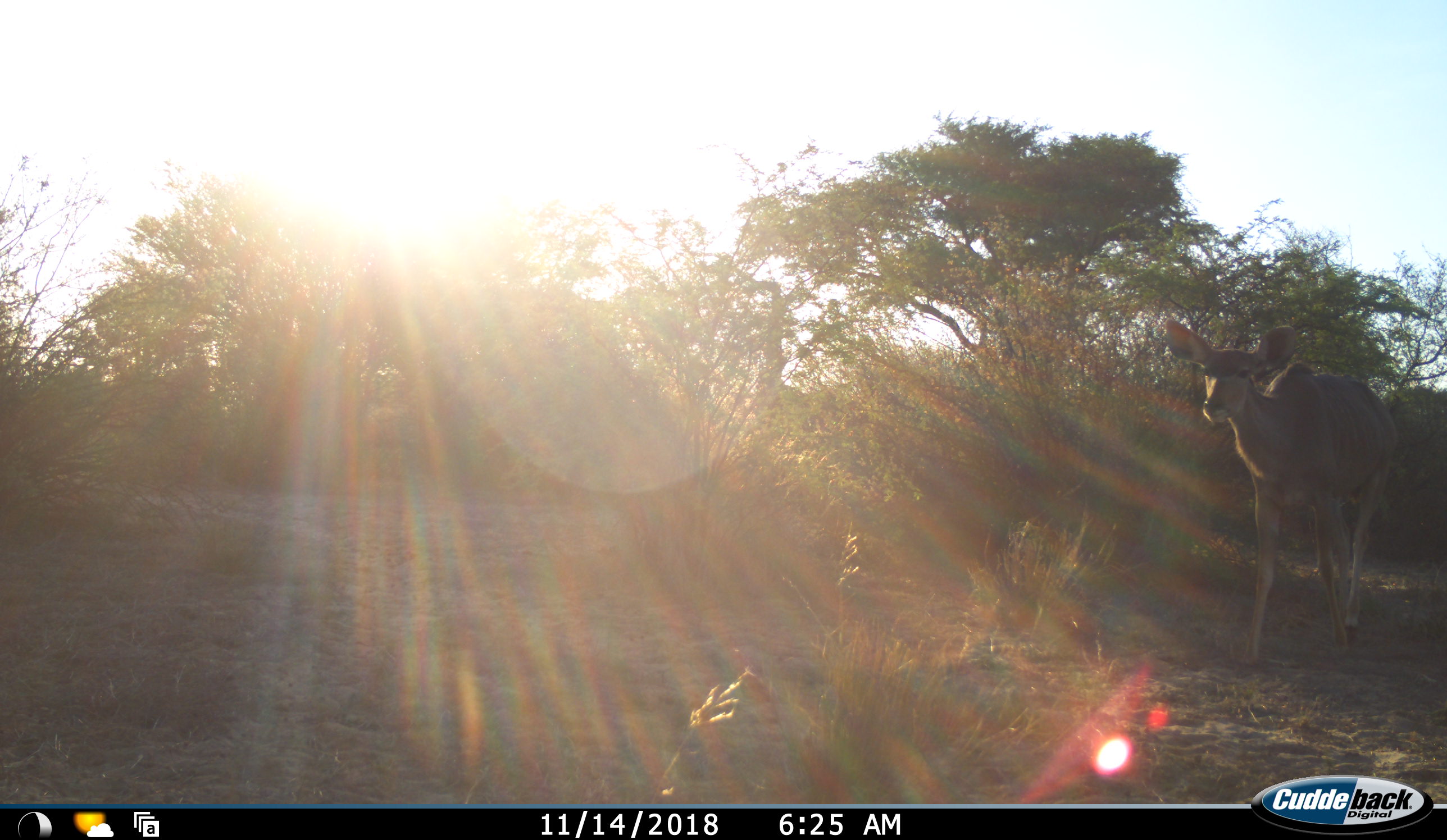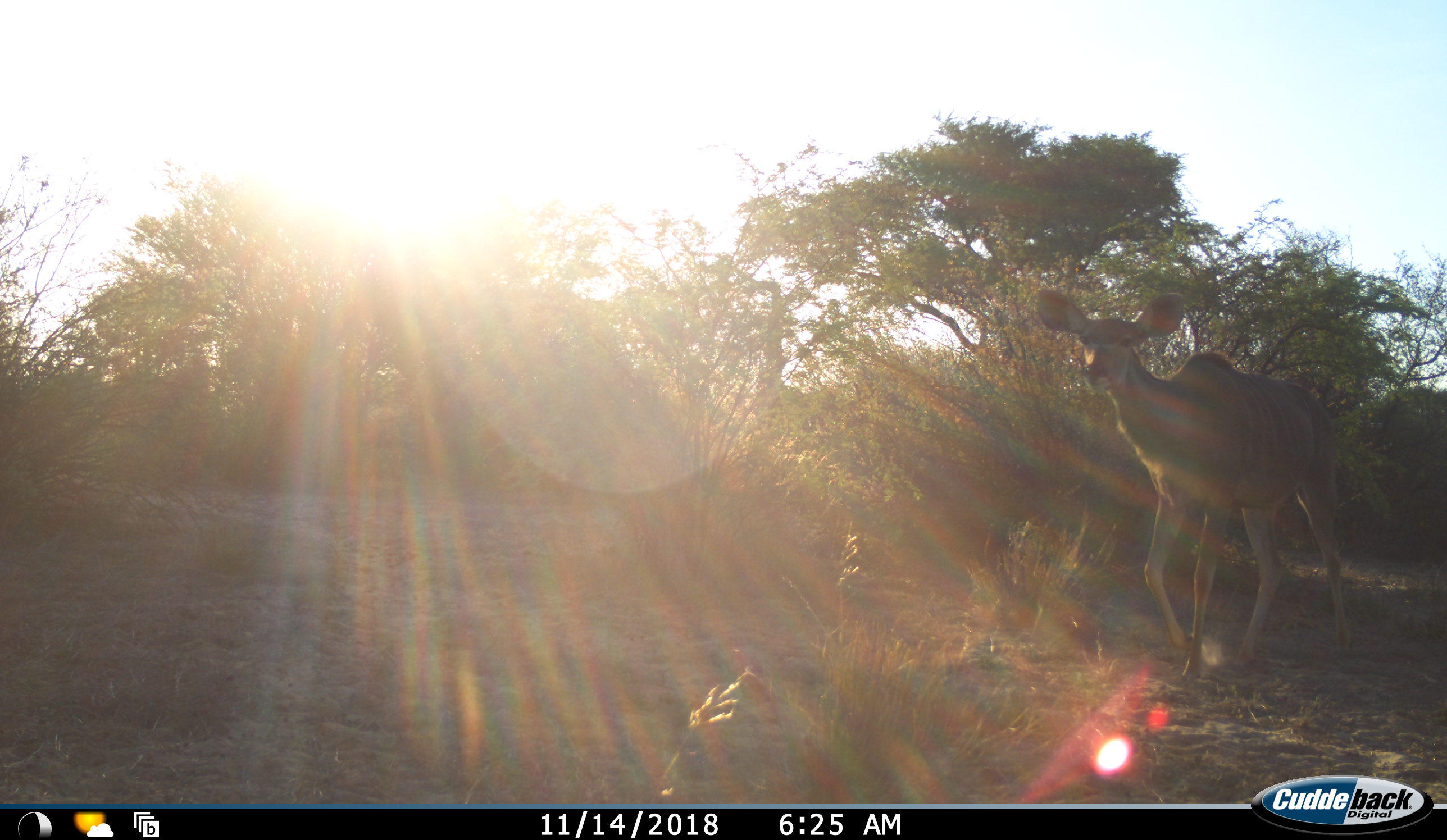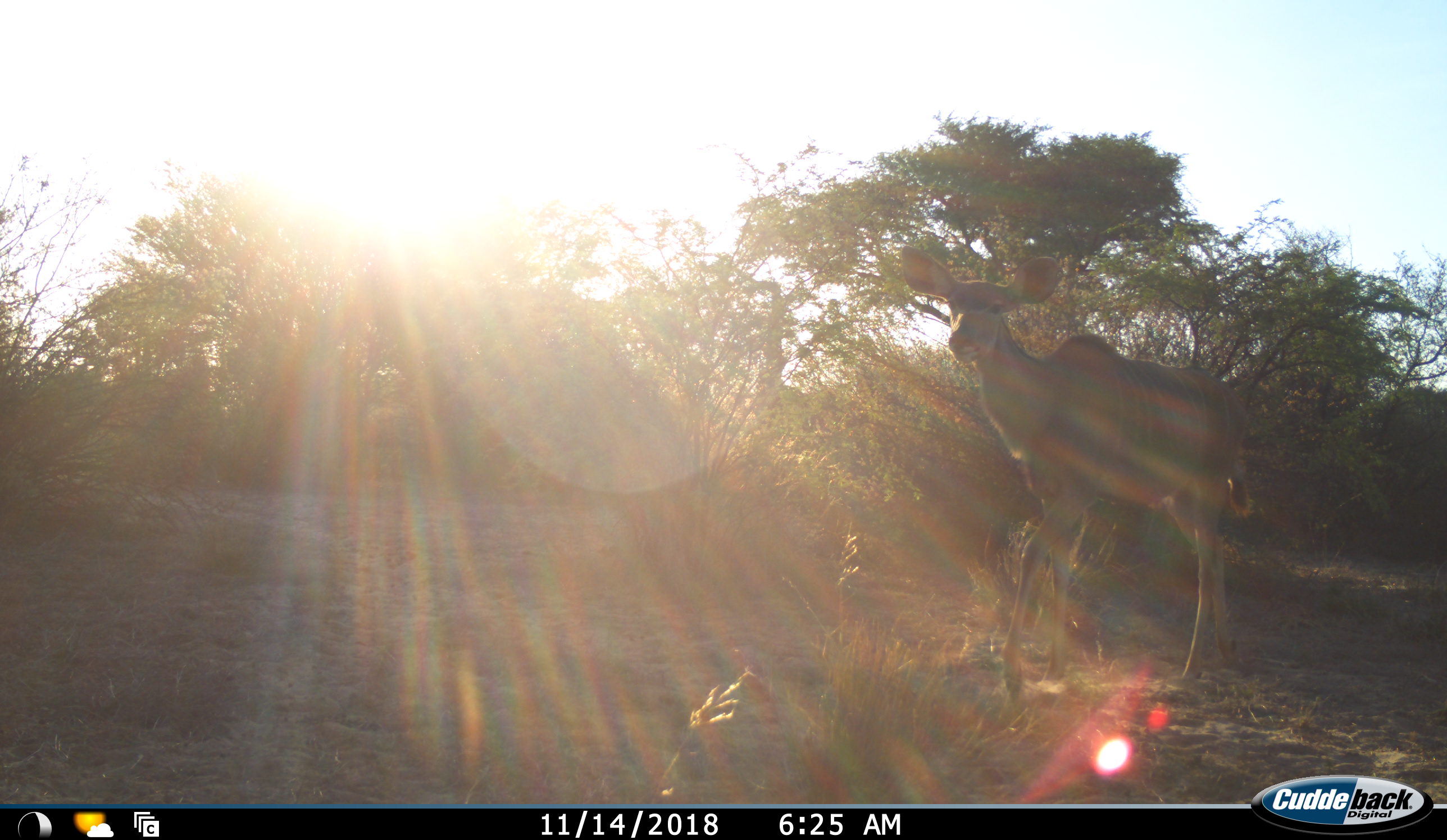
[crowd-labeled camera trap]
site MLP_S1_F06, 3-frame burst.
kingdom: Animalia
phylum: Chordata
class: Mammalia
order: Artiodactyla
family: Bovidae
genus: Tragelaphus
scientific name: Tragelaphus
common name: kudu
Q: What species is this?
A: Kudu (Tragelaphus).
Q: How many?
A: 1.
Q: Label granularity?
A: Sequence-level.